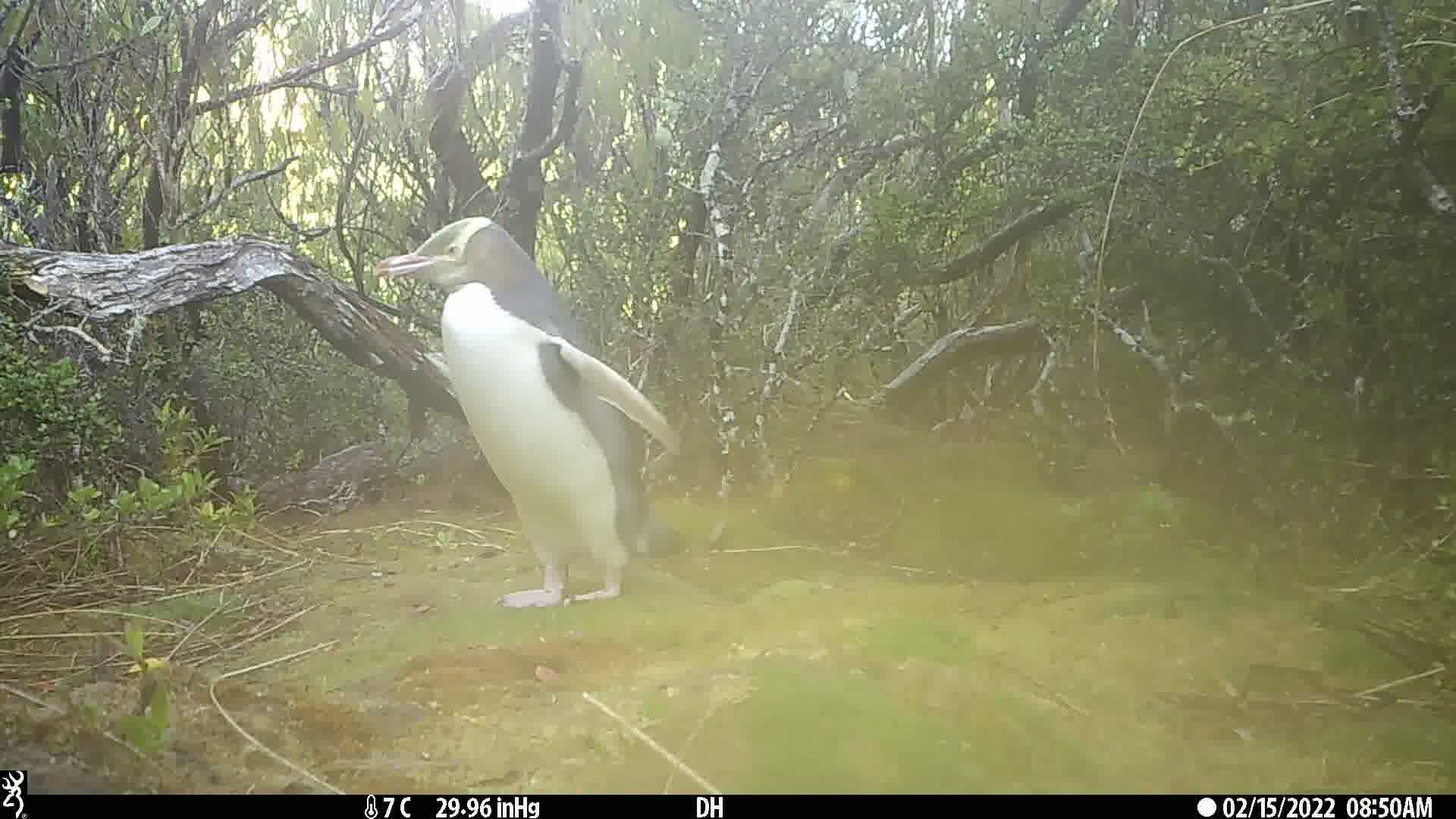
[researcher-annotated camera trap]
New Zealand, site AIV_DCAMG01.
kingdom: Animalia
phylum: Chordata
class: Aves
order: Sphenisciformes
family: Spheniscidae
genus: Megadyptes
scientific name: Megadyptes antipodes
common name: yellow-eyed penguin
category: yellow eyed penguin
Yellow eyed penguin (yellow-eyed penguin) (Megadyptes antipodes).